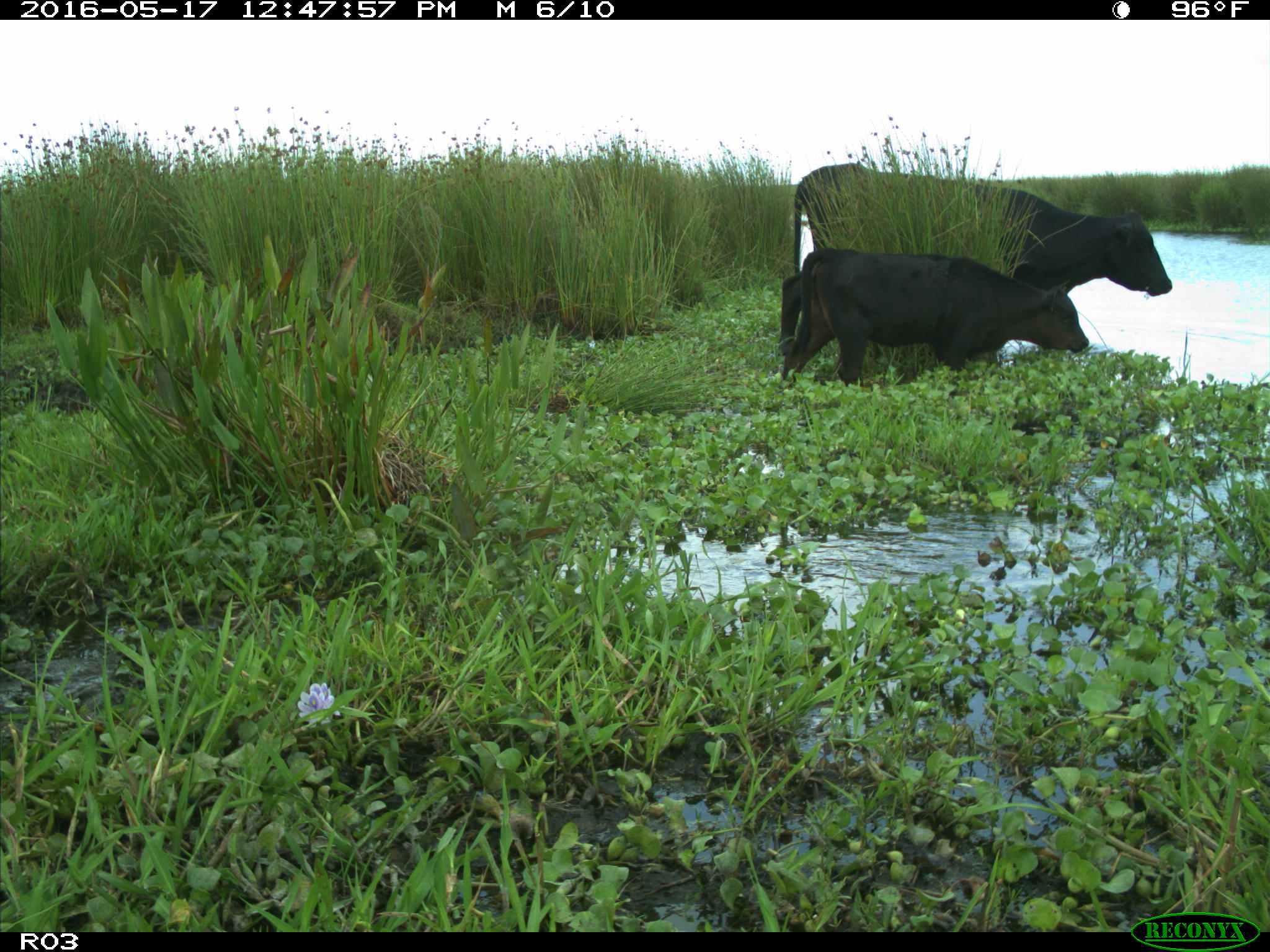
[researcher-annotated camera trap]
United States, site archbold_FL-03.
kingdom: Animalia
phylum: Chordata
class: Mammalia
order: Artiodactyla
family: Bovidae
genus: Bos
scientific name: Bos taurus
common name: domestic cow